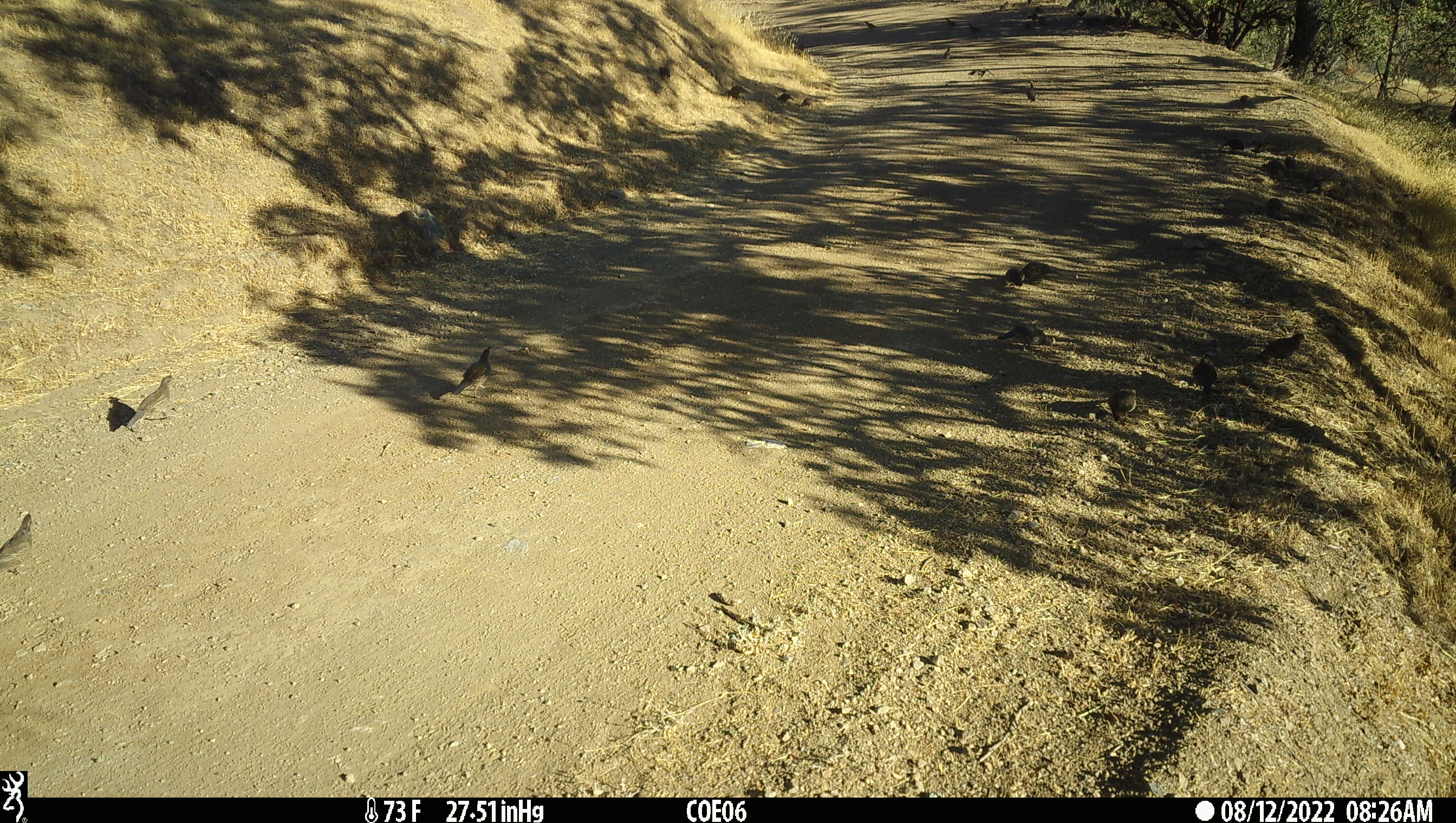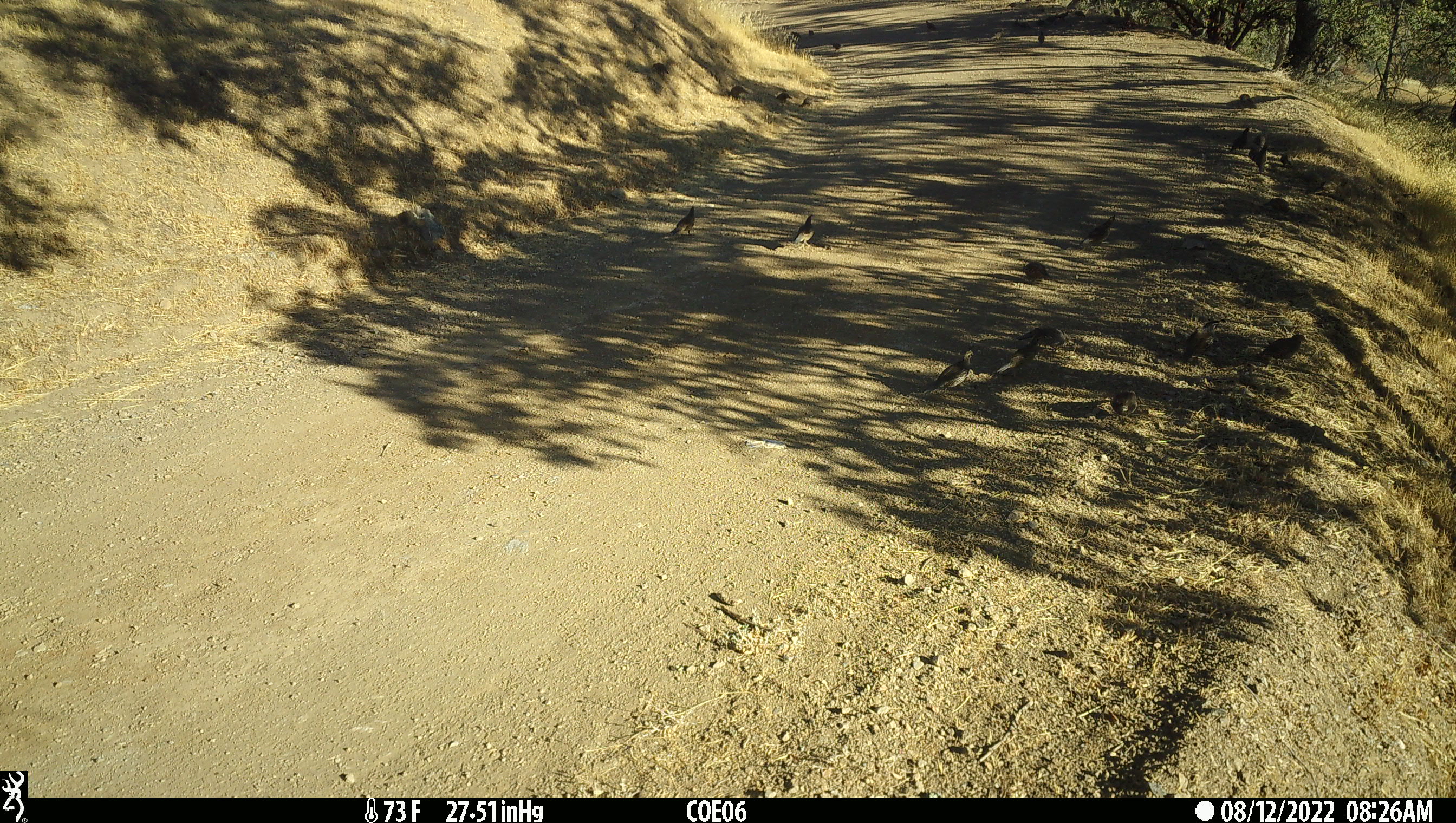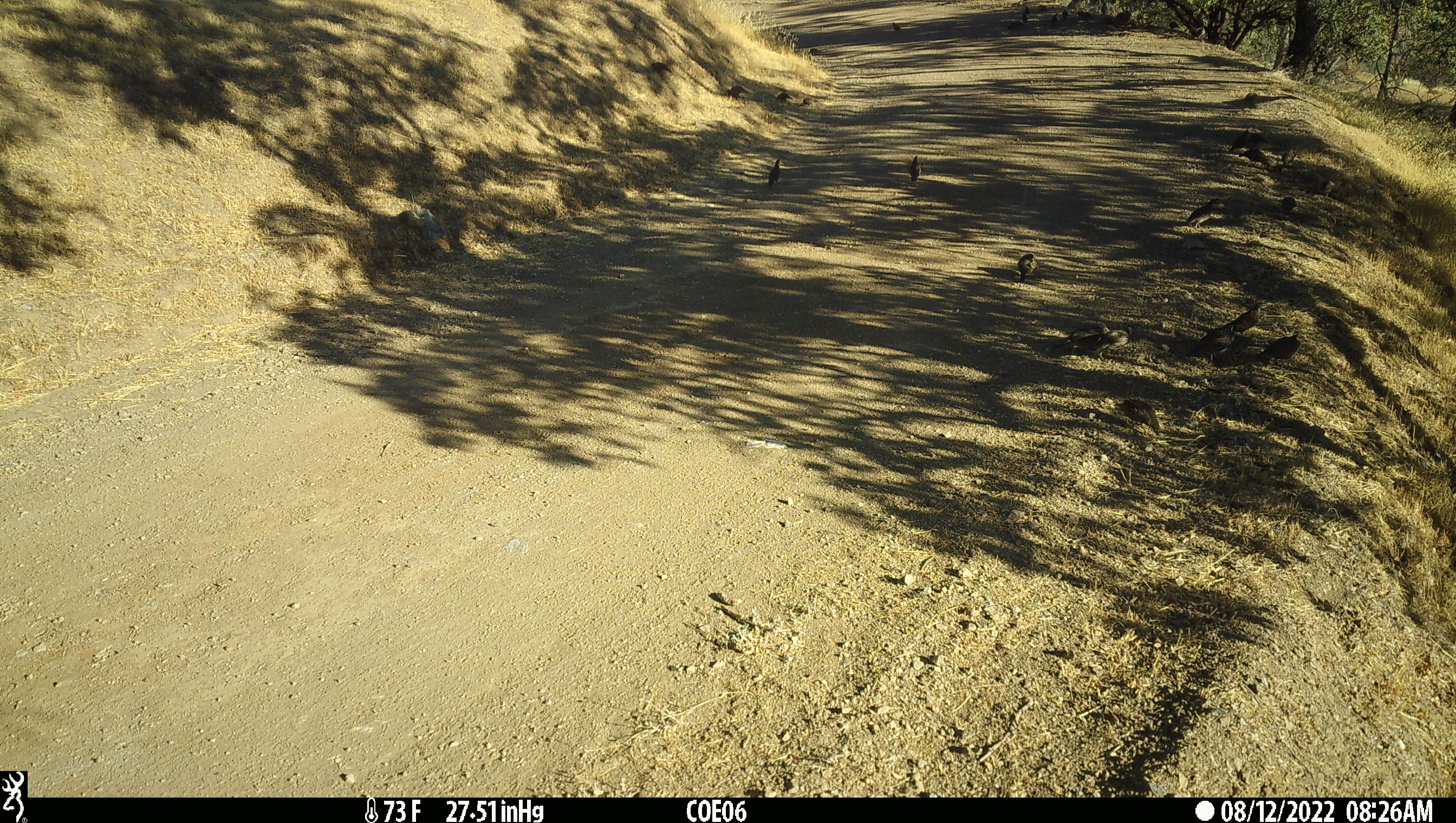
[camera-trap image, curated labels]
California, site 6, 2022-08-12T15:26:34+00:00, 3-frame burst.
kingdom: Animalia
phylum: Chordata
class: Aves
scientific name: Aves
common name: bird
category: unknown bird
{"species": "unknown bird (bird) (Aves)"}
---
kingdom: Animalia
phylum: Chordata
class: Aves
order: Galliformes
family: Odontophoridae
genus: Callipepla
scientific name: Callipepla californica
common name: california quail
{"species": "california quail (Callipepla californica)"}